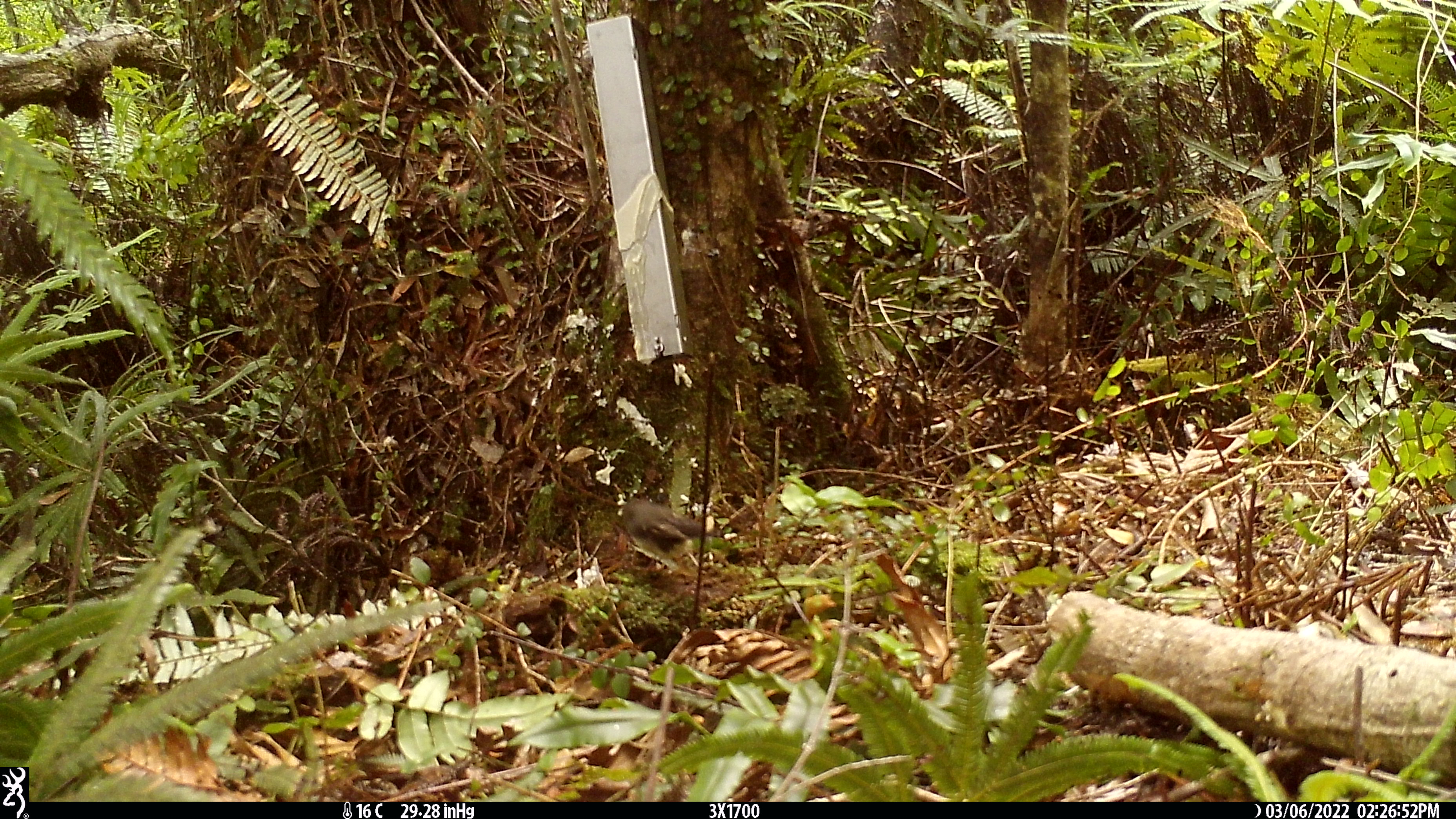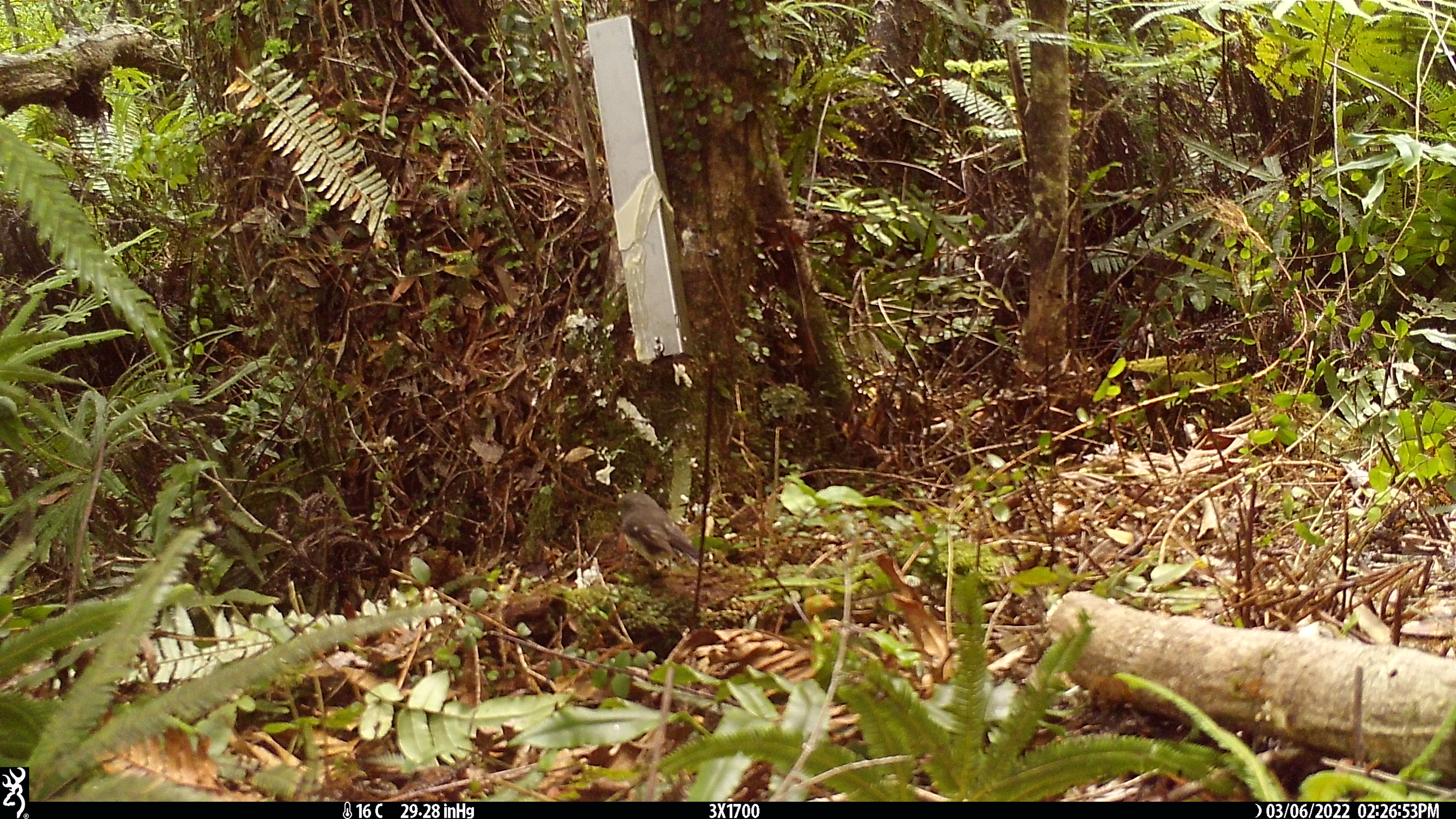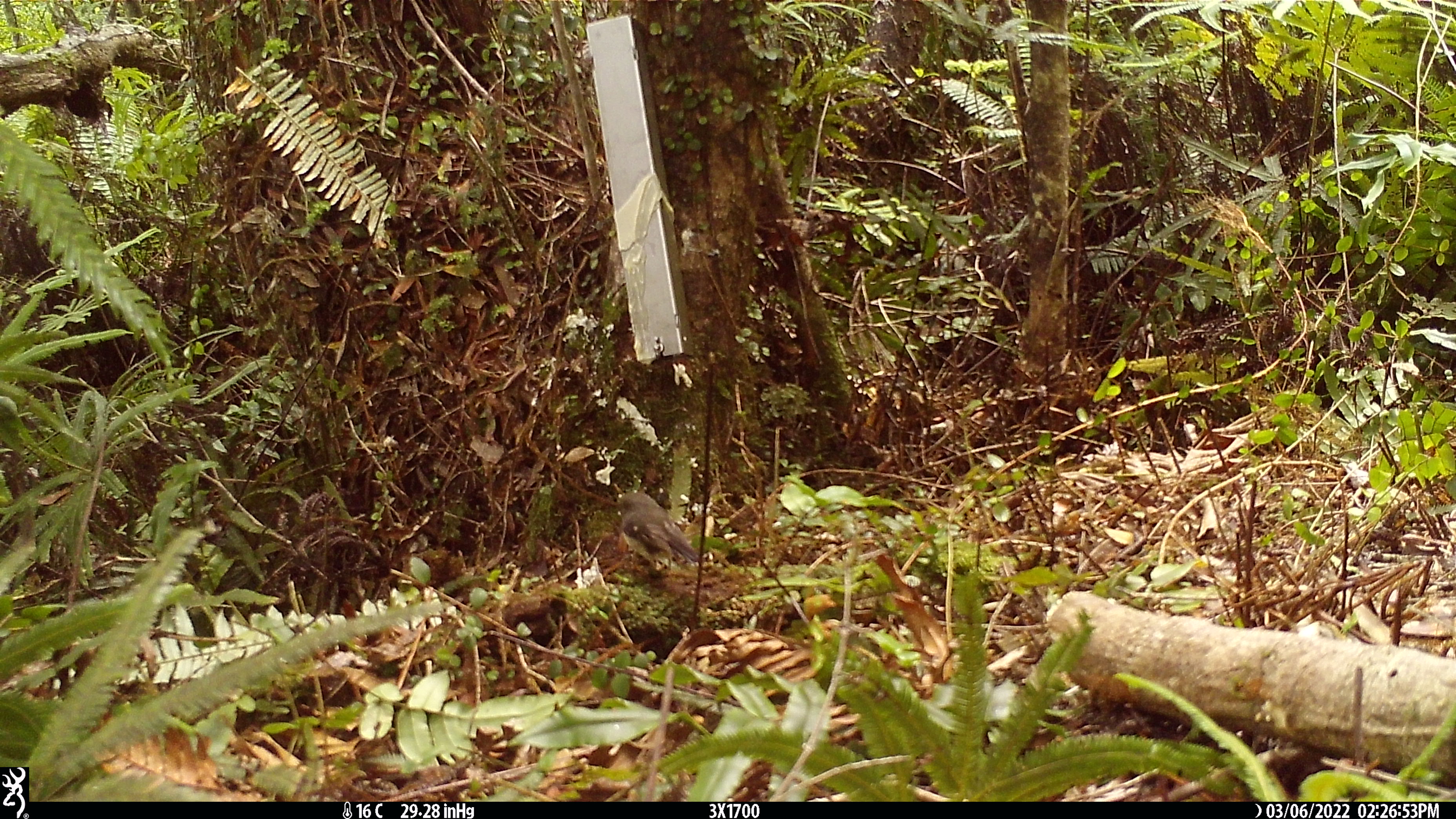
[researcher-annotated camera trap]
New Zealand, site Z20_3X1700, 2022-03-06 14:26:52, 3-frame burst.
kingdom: Animalia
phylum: Chordata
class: Aves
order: Passeriformes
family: Petroicidae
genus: Petroica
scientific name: Petroica macrocephala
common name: tomtit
Tomtit (Petroica macrocephala).